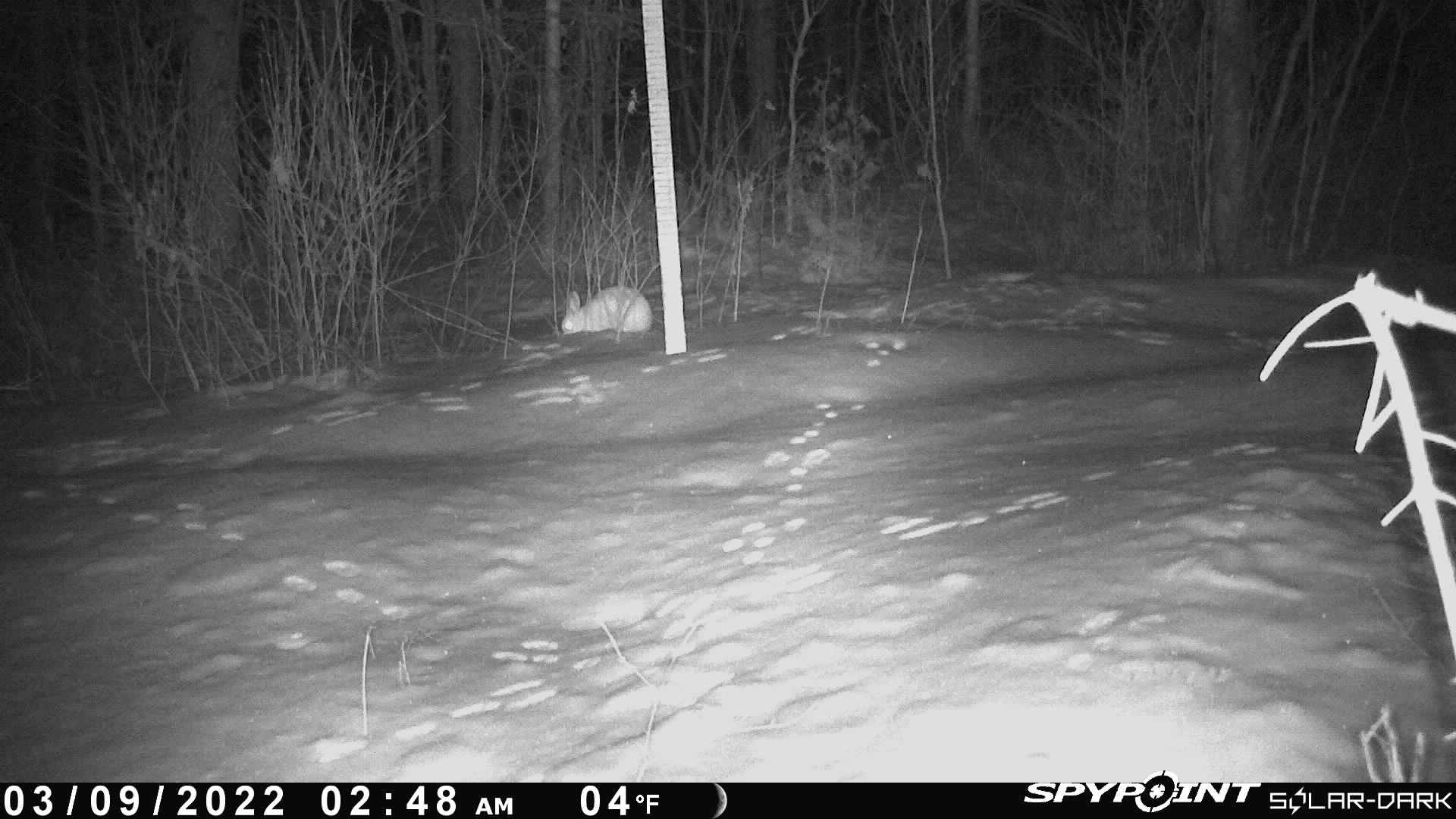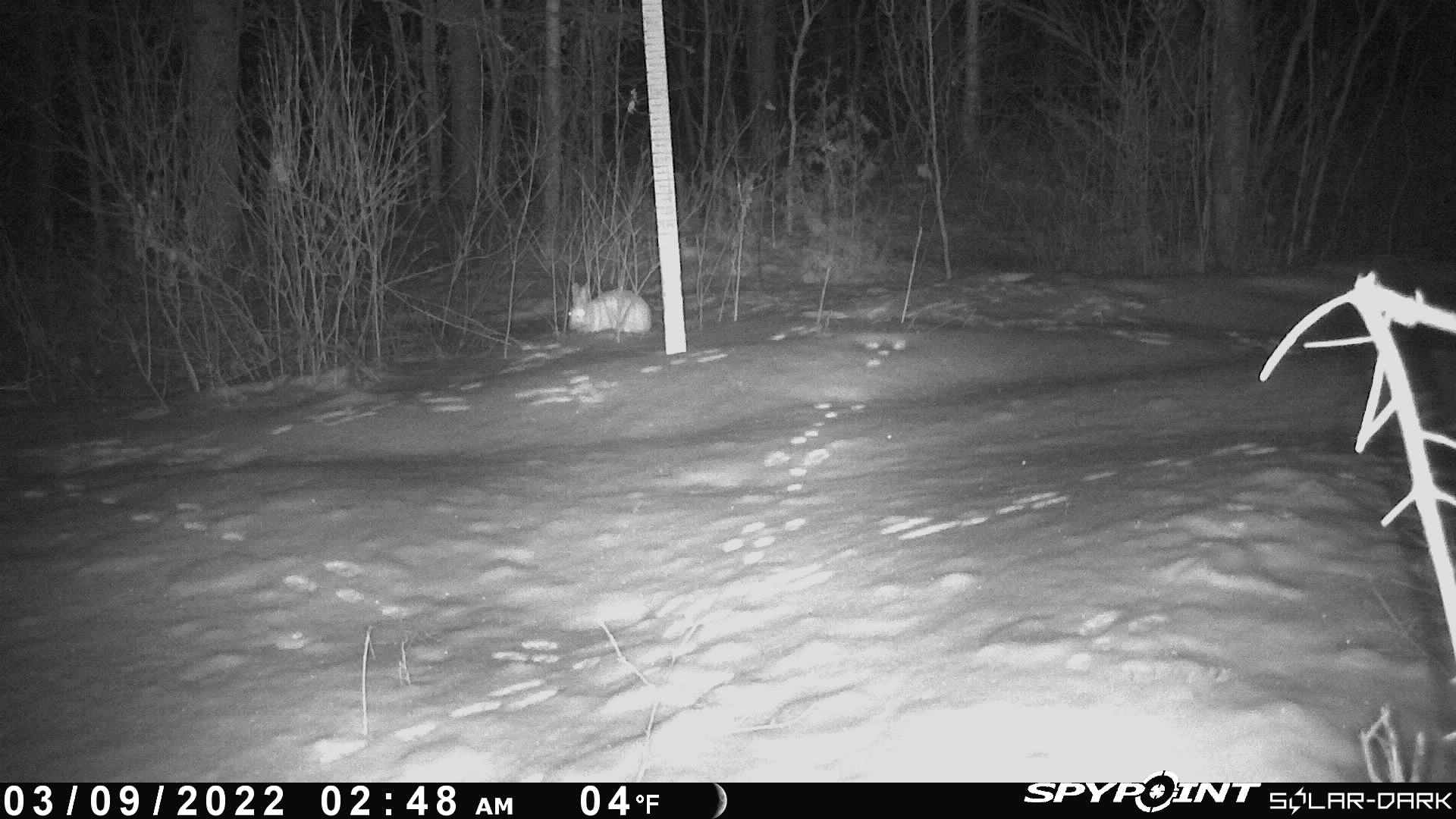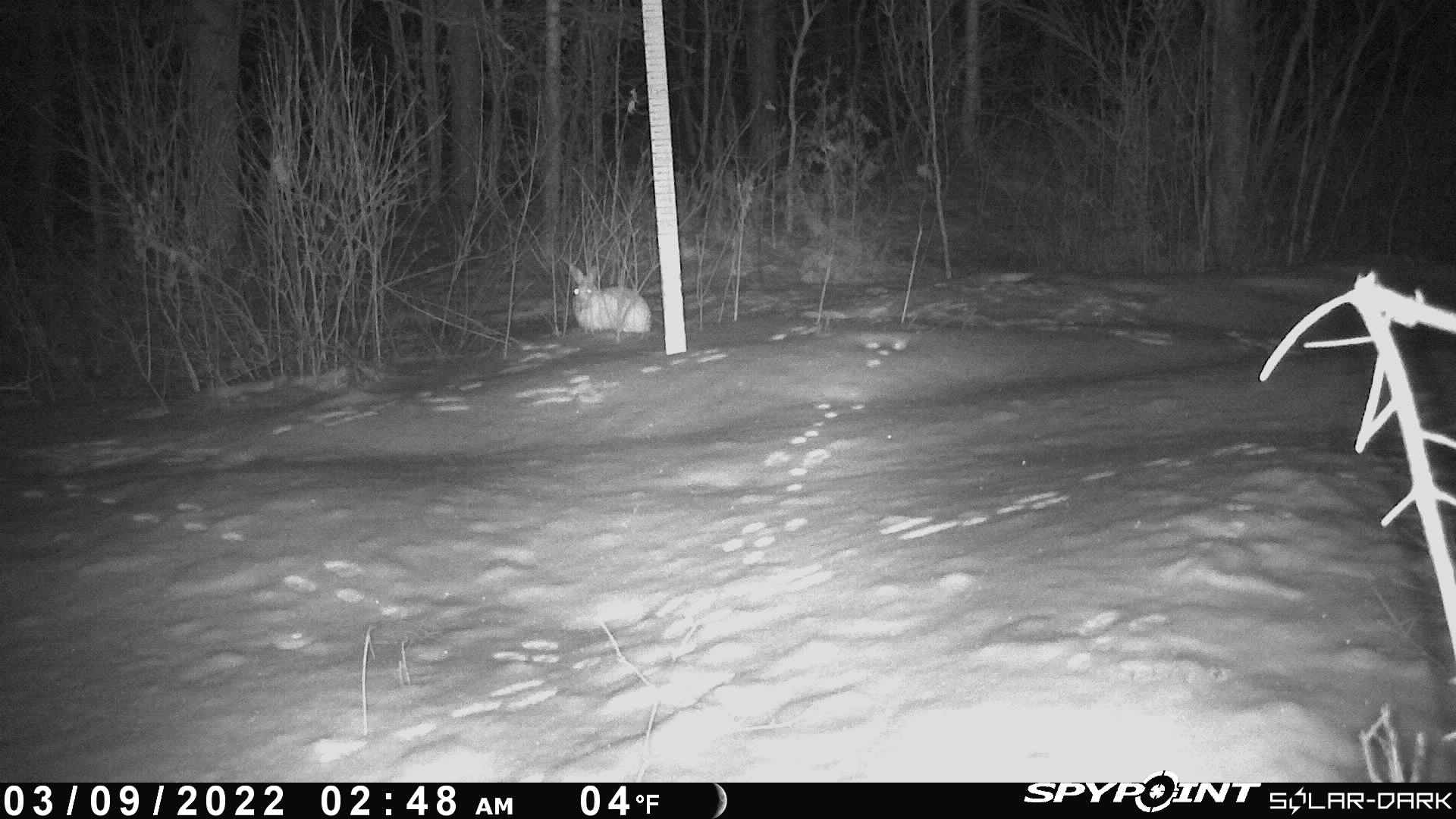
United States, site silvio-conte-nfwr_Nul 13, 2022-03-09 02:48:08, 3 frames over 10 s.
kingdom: Animalia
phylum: Chordata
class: Mammalia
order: Lagomorpha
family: Leporidae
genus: Lepus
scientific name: Lepus americanus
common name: snowshoe hare